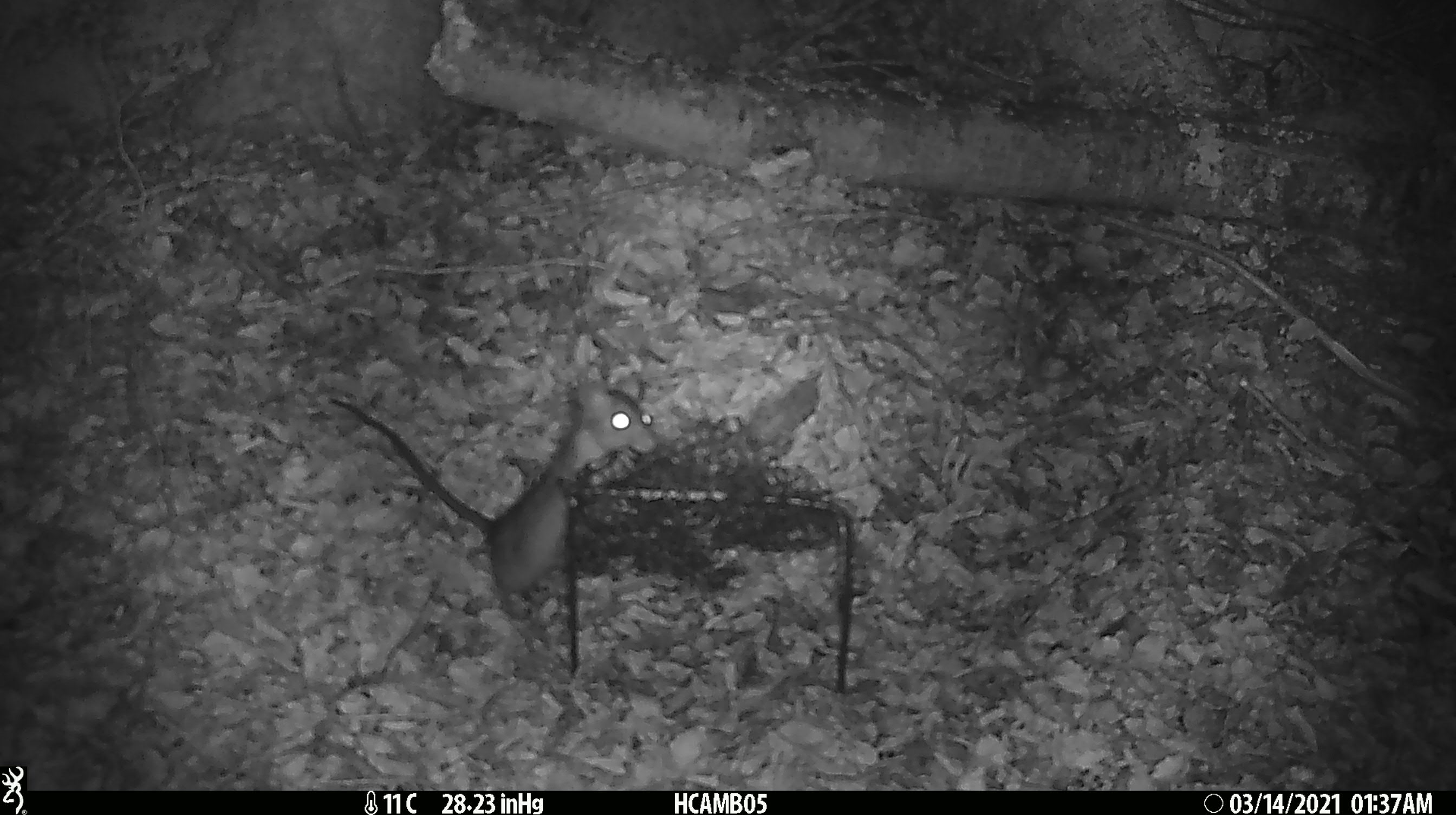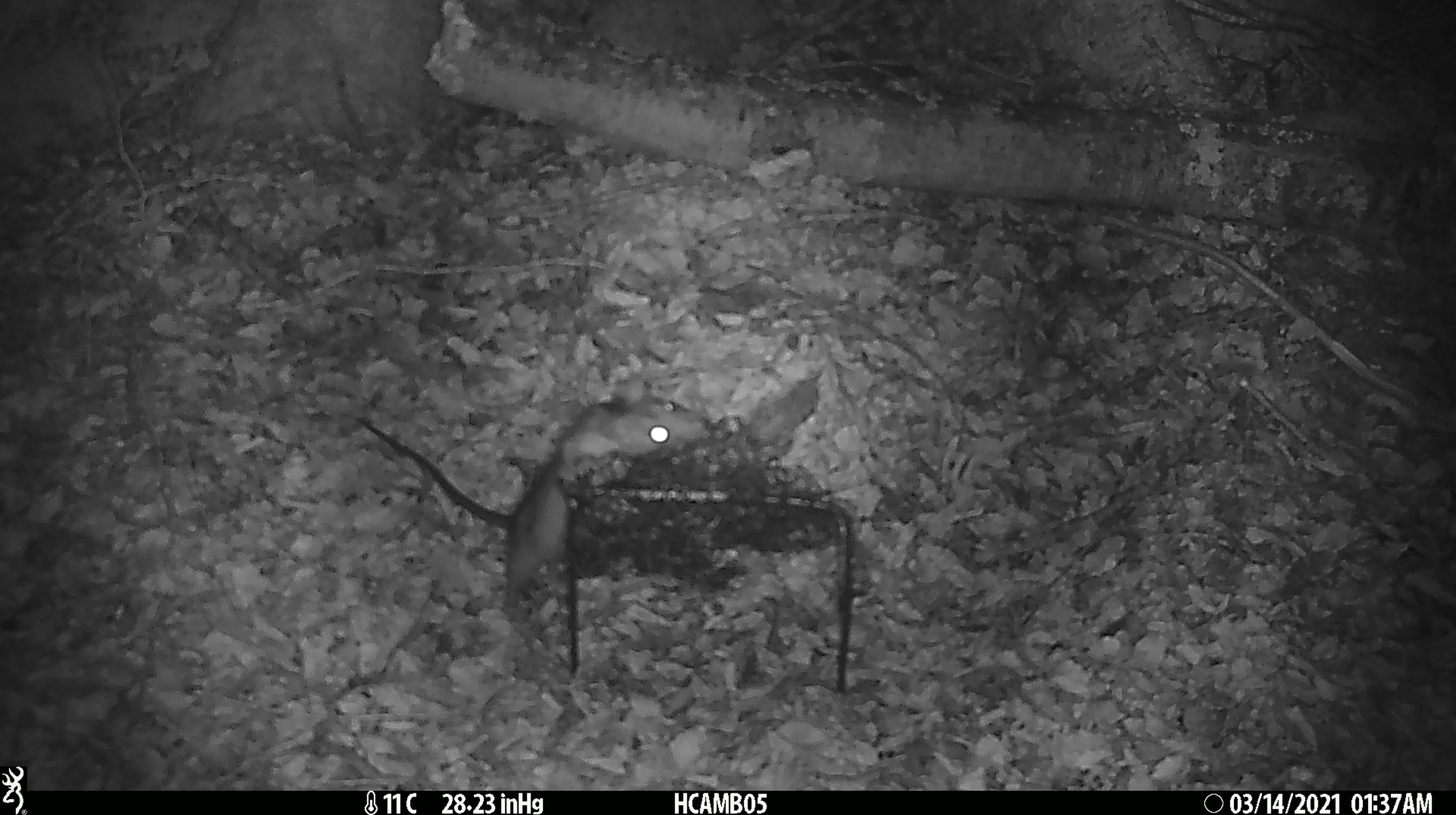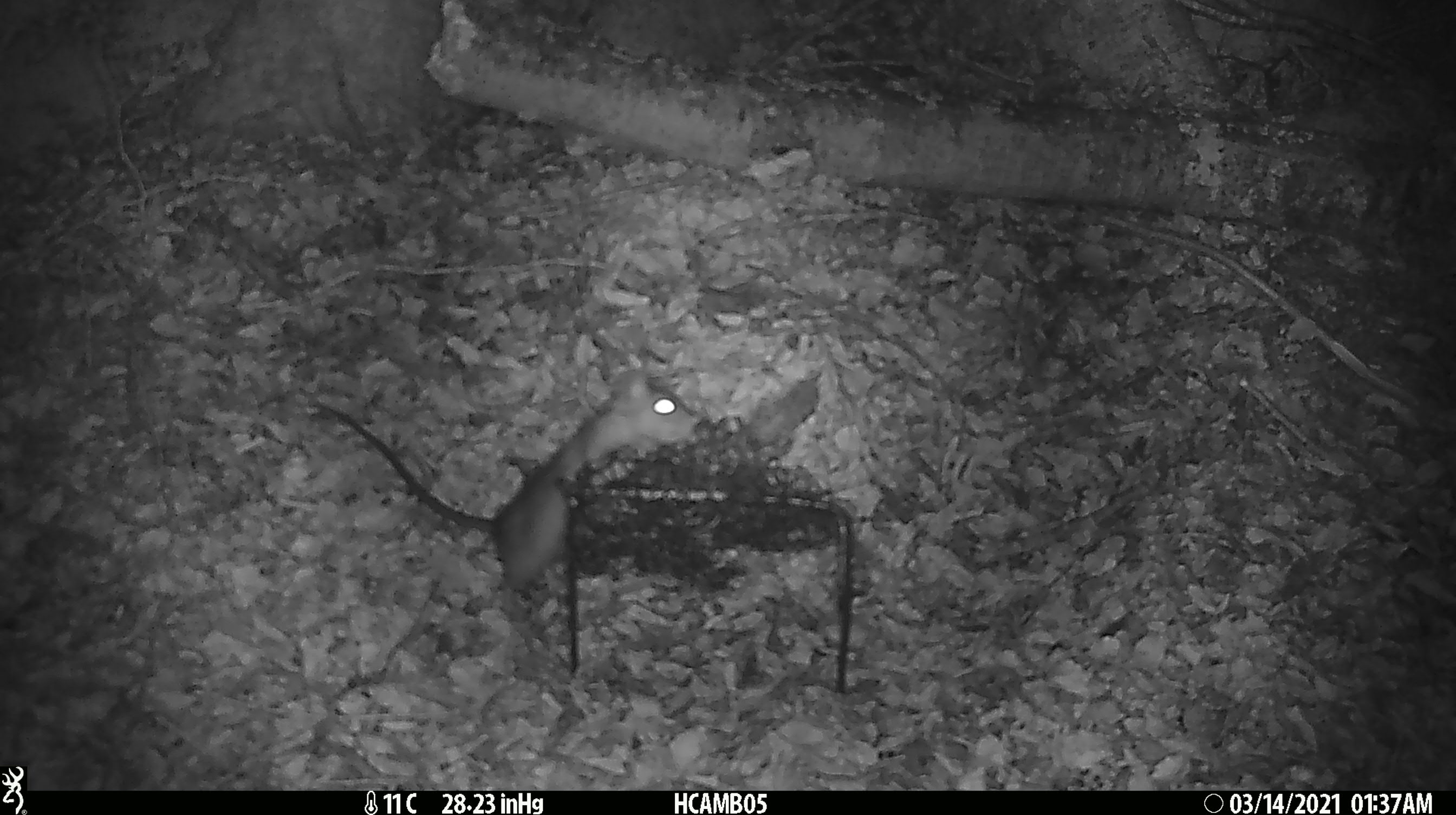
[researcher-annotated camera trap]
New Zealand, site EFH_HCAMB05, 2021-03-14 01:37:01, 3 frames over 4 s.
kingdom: Animalia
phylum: Chordata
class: Mammalia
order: Rodentia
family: Muridae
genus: Rattus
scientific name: Rattus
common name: rat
Rat (Rattus).